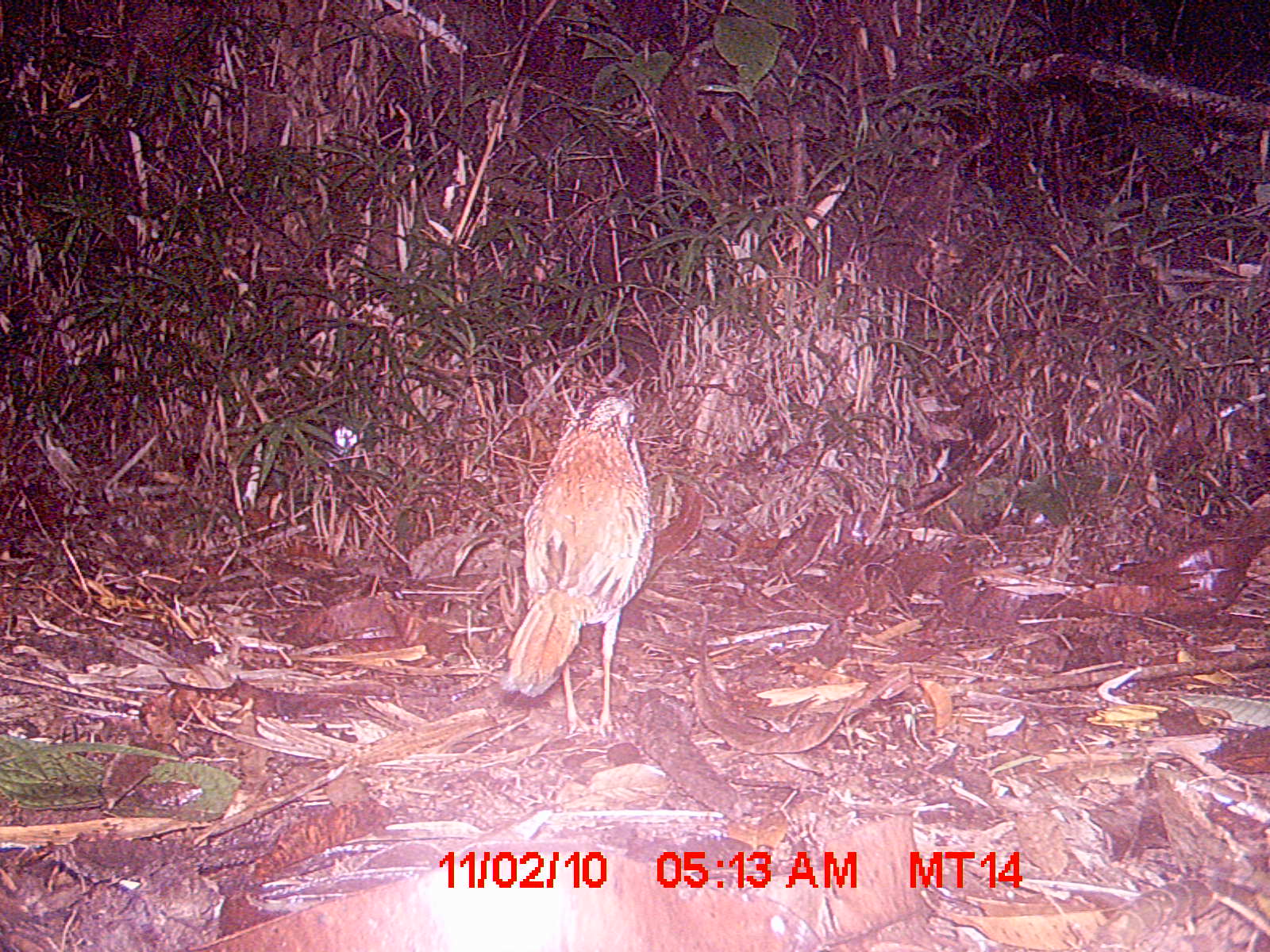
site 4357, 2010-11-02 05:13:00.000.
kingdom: Animalia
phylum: Chordata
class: Aves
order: Coraciiformes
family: Brachypteraciidae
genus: Brachypteracias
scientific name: Brachypteracias squamiger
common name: scaly ground-roller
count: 1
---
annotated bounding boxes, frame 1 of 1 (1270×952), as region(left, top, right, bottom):
brachypteracias squamiger: region(496, 393, 655, 740)